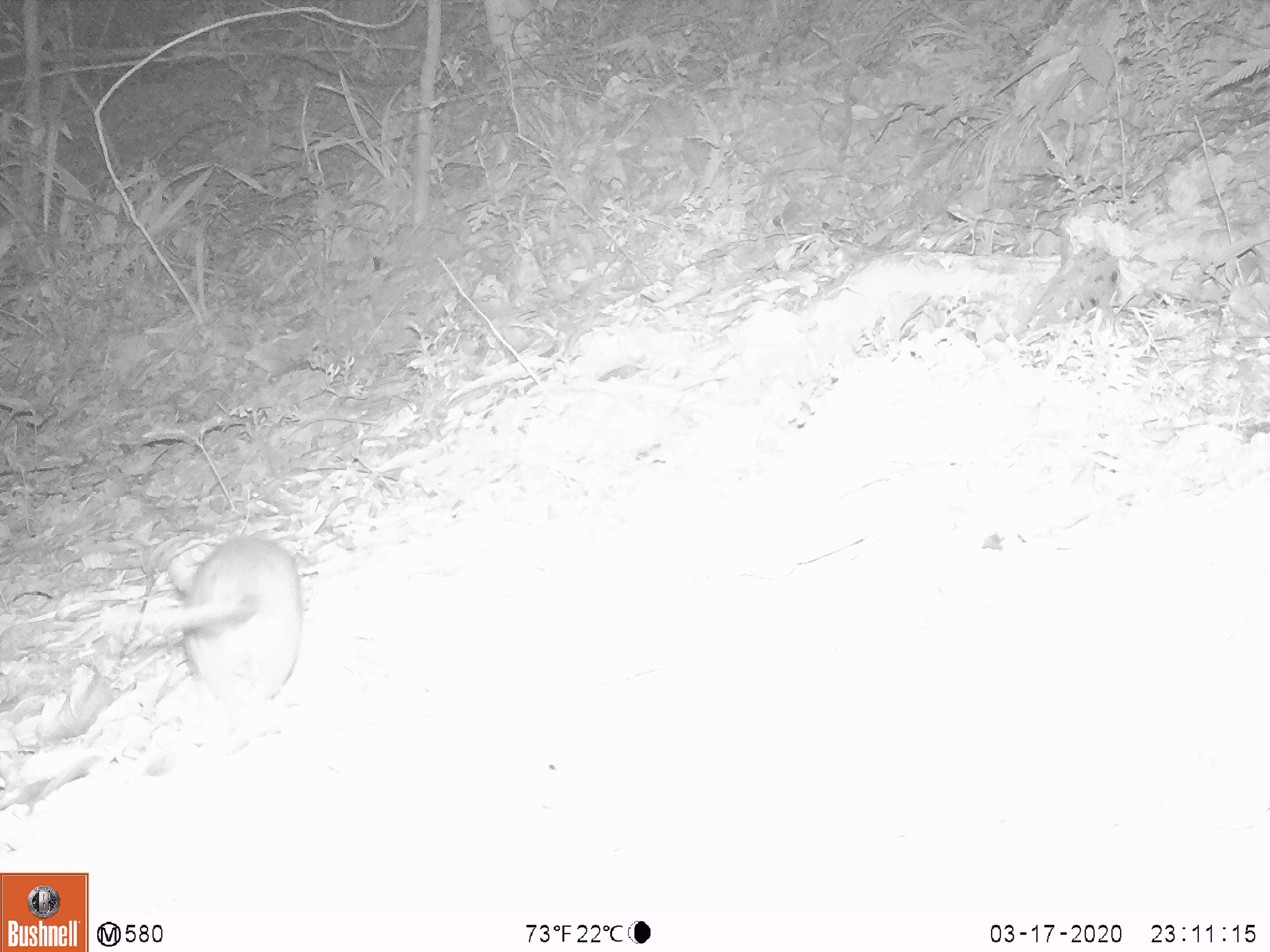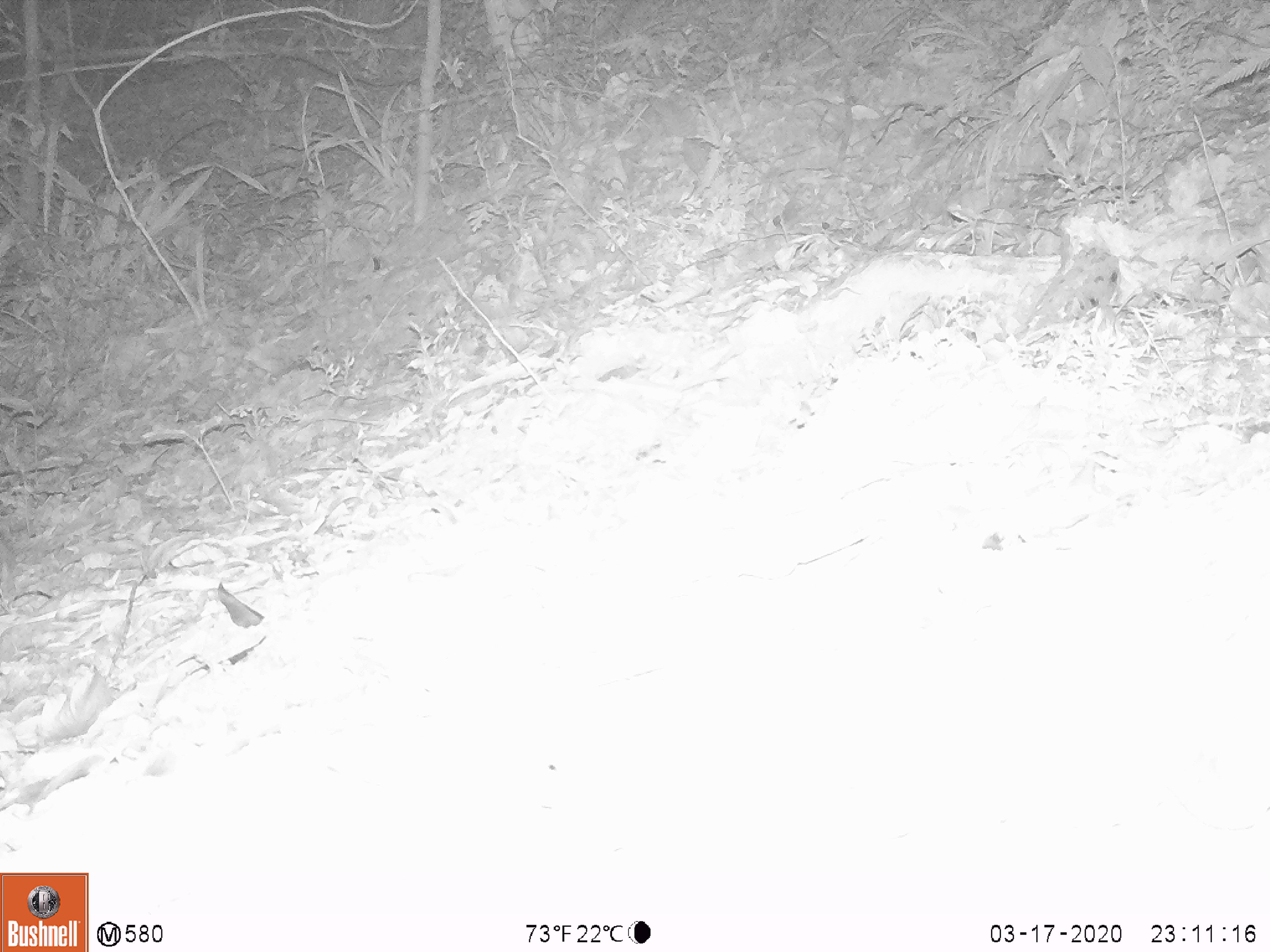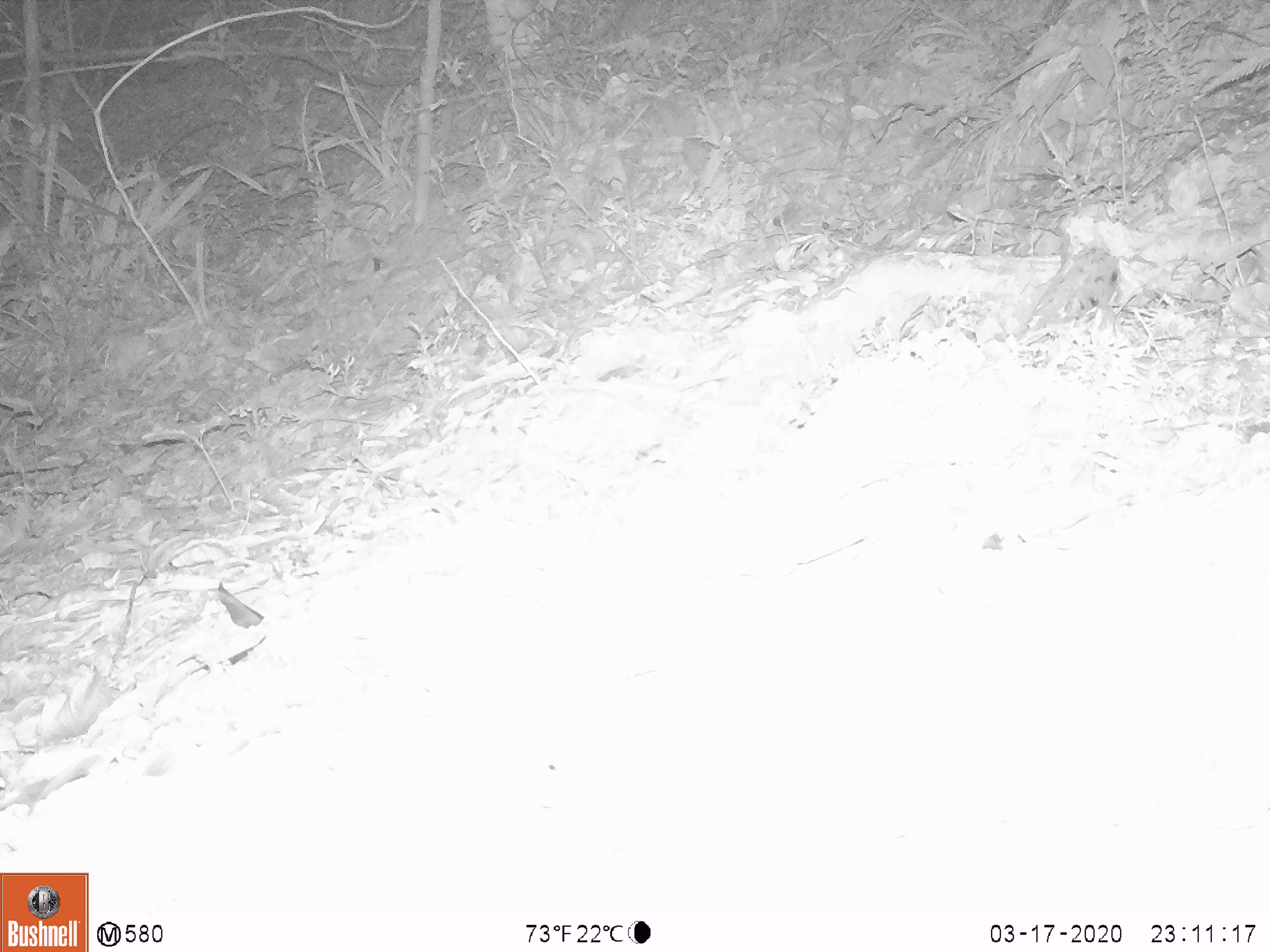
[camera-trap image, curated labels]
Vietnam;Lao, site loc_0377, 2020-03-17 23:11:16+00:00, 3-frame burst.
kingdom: Animalia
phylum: Chordata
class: Mammalia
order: Rodentia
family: Muridae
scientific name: Muridae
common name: old-world mice and rats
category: unidentified murid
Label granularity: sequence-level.